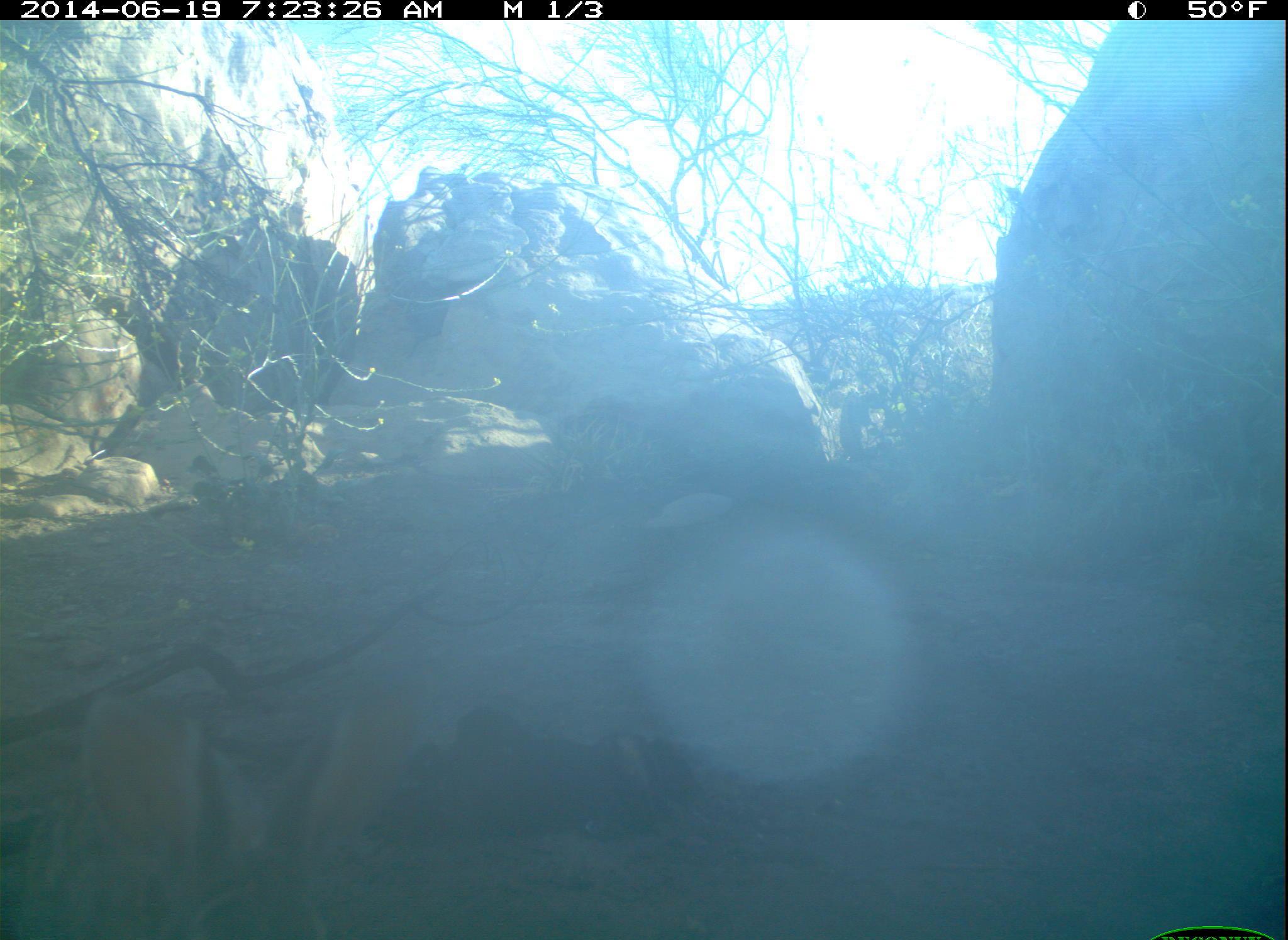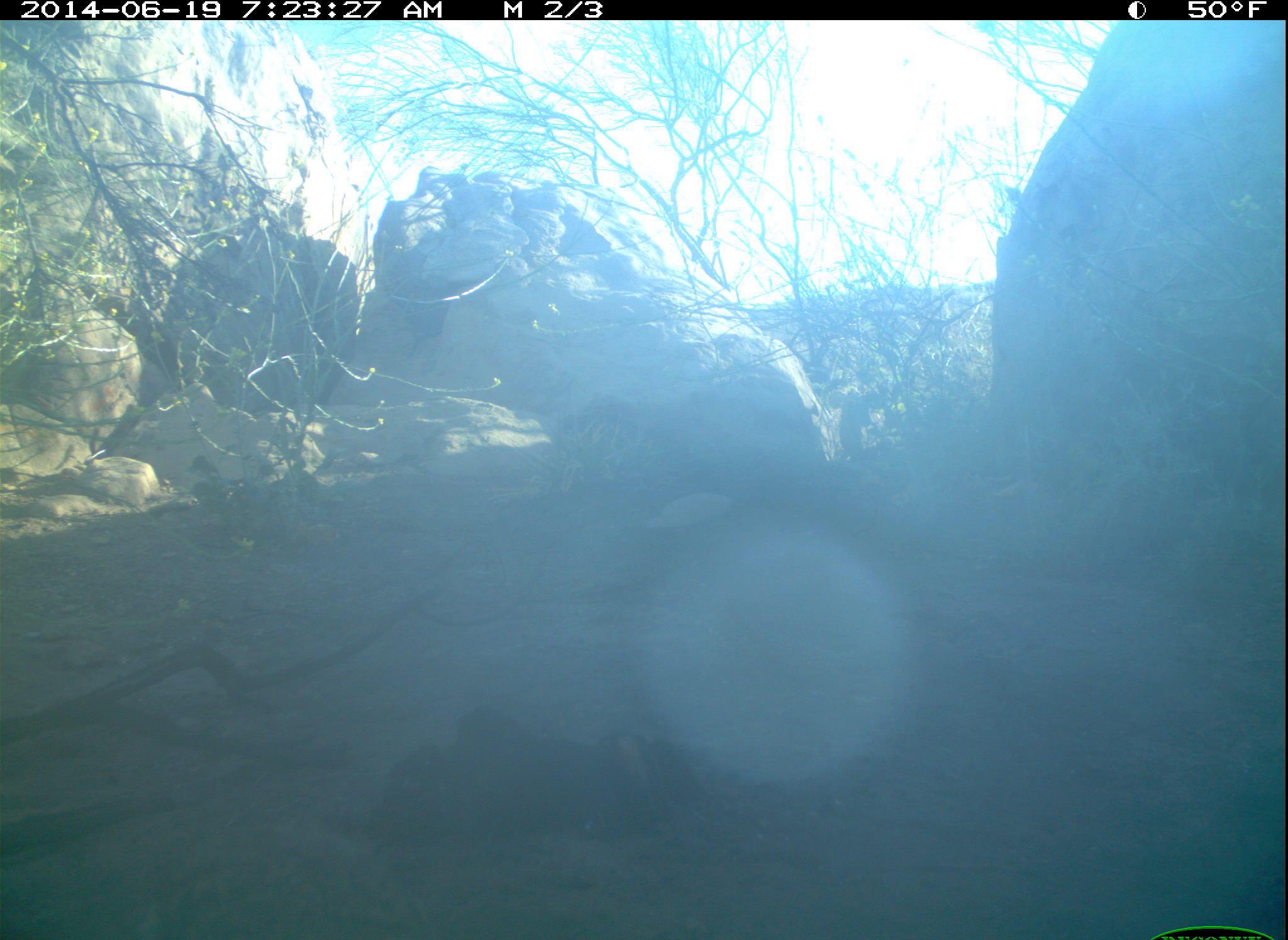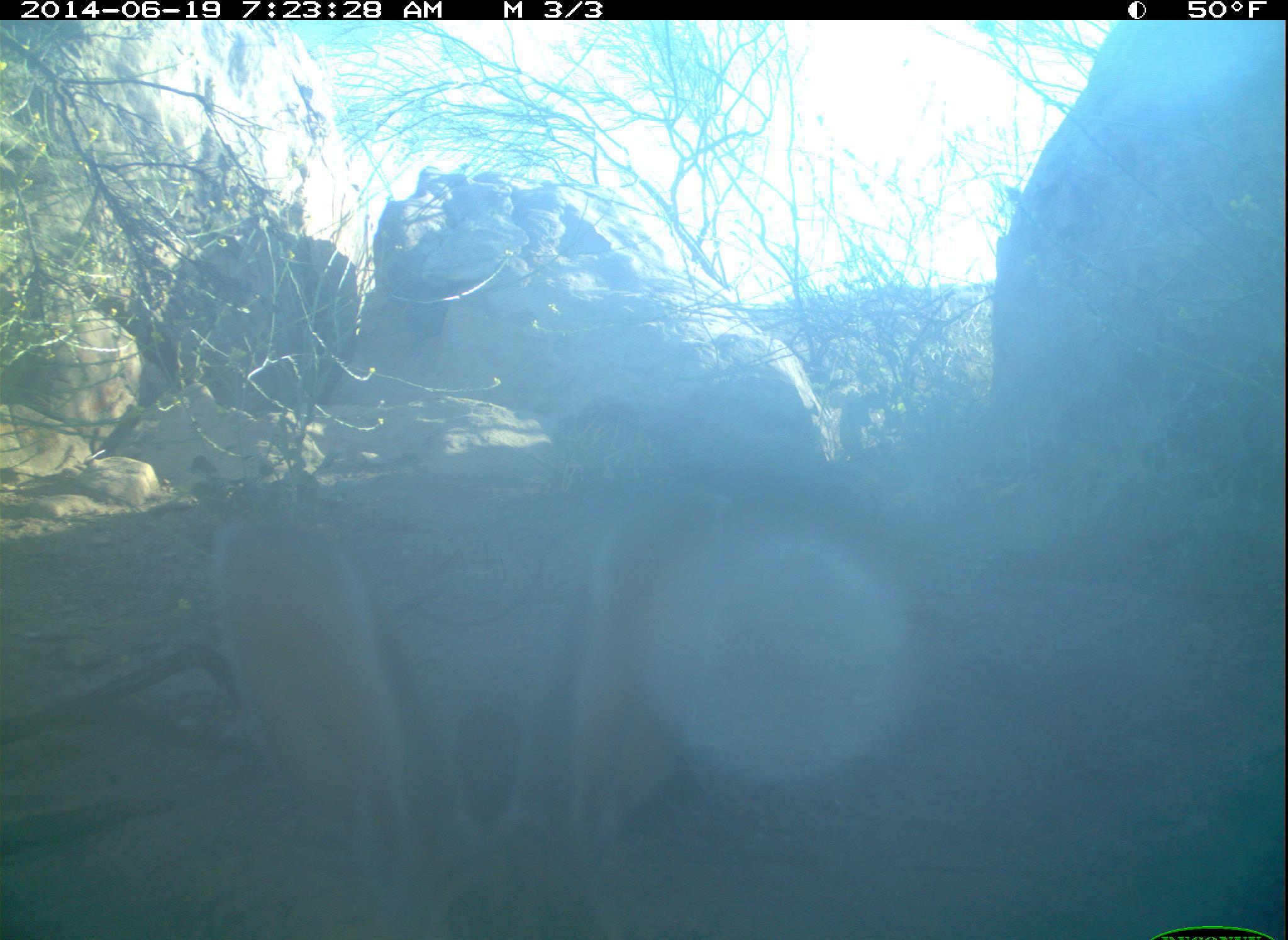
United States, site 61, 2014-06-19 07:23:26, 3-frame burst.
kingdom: Animalia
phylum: Chordata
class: Mammalia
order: Lagomorpha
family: Leporidae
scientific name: Leporidae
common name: rabbits and hares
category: rabbit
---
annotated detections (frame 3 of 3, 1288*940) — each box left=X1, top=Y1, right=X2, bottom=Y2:
rabbit: left=201, top=472, right=739, bottom=940